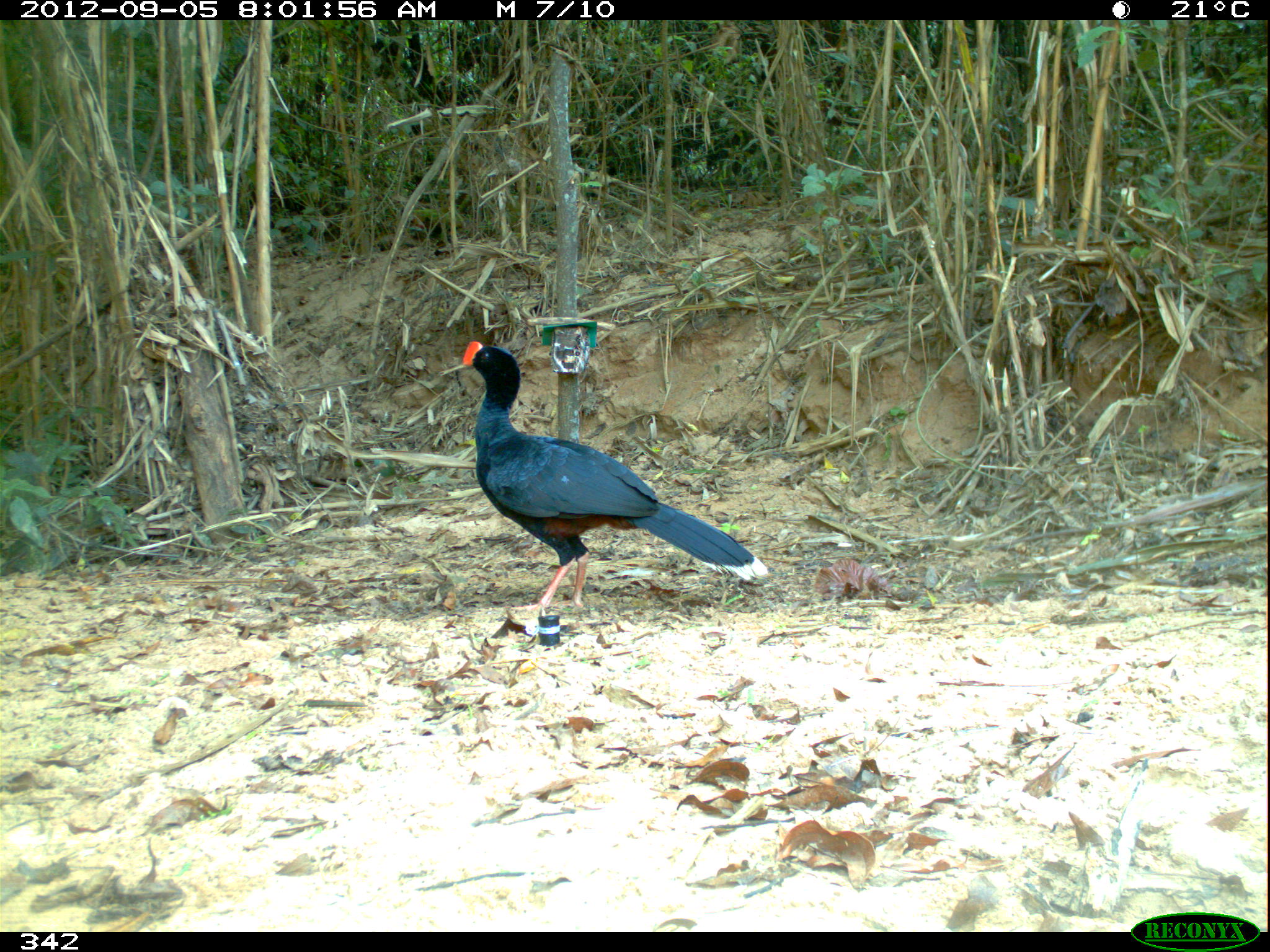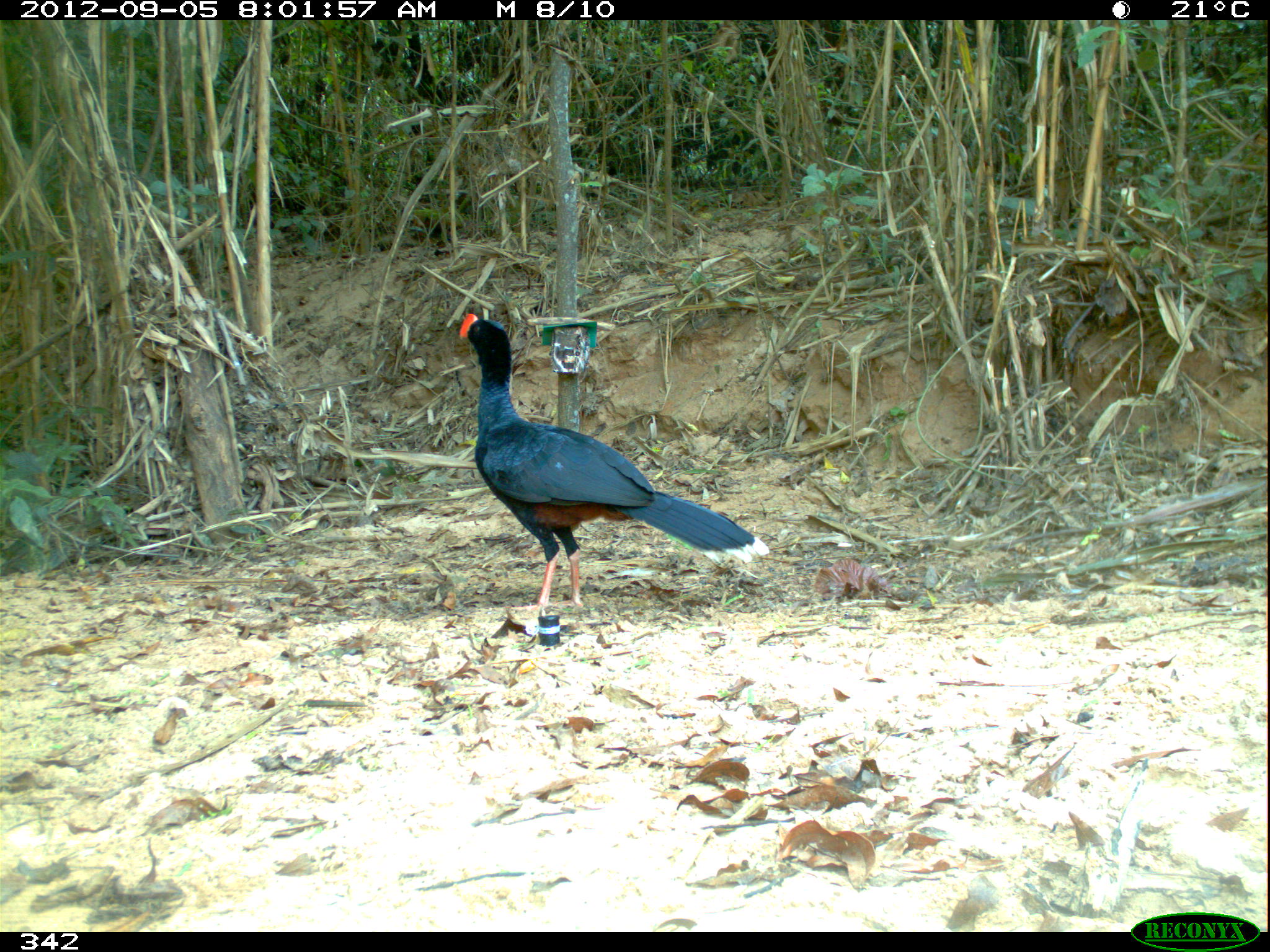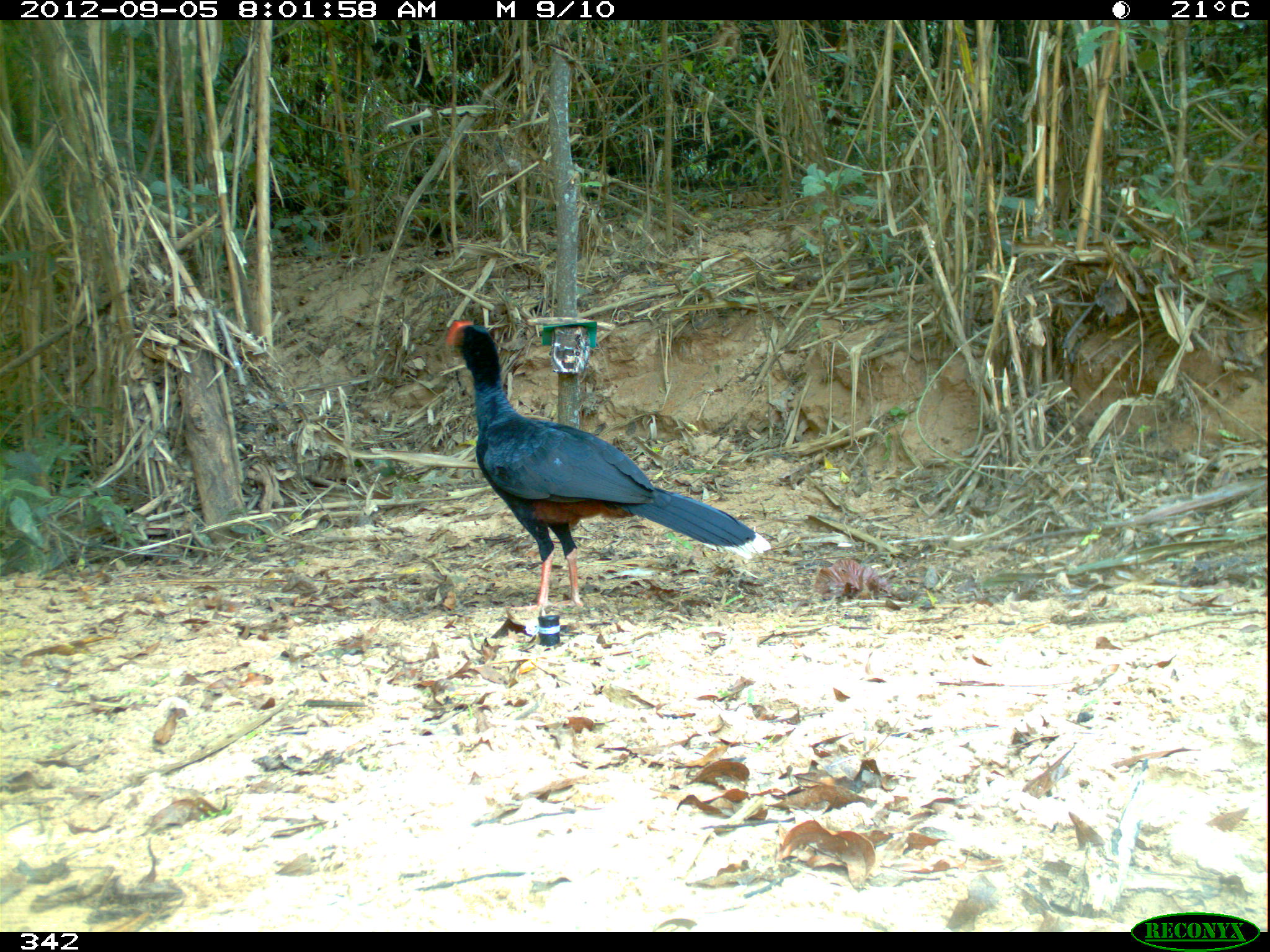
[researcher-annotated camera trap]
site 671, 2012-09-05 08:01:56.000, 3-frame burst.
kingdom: Animalia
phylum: Chordata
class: Aves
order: Galliformes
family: Cracidae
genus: Mitu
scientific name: Mitu tuberosum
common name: razor-billed curassow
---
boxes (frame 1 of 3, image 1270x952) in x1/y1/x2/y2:
mitu tuberosum: 460/340/769/617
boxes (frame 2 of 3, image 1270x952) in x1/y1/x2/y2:
mitu tuberosum: 456/311/771/618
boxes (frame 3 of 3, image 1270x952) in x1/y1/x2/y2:
mitu tuberosum: 441/320/771/621